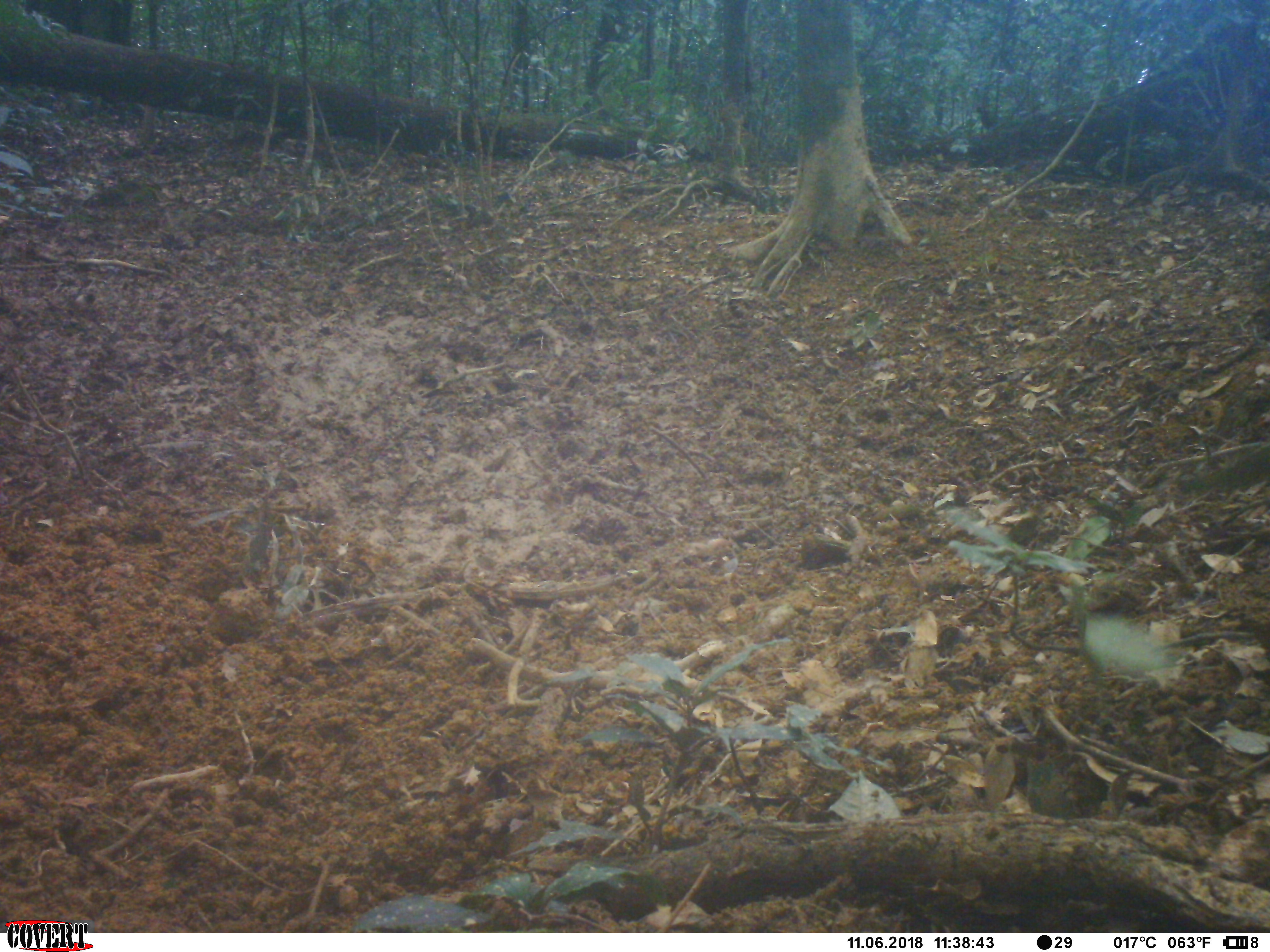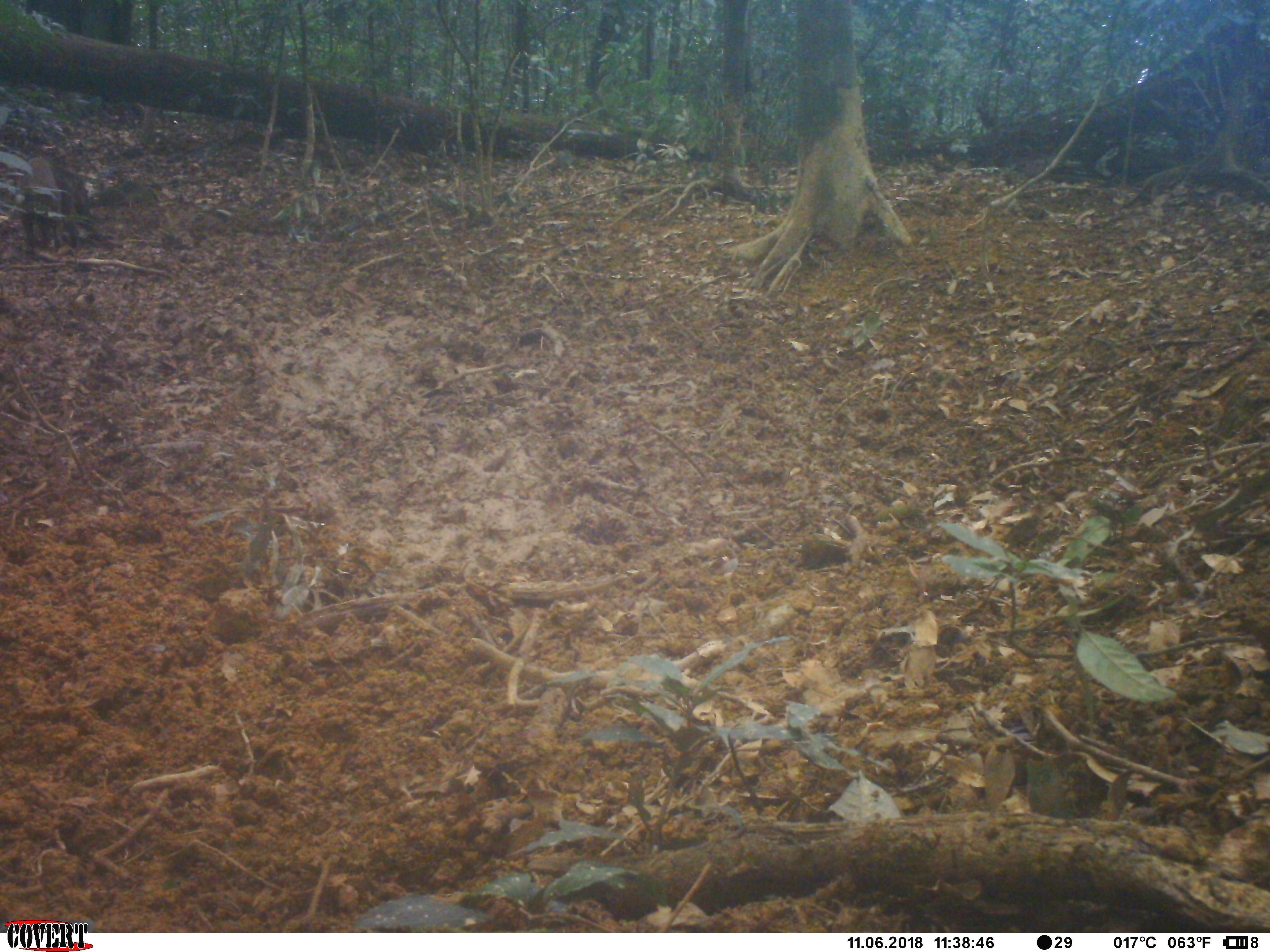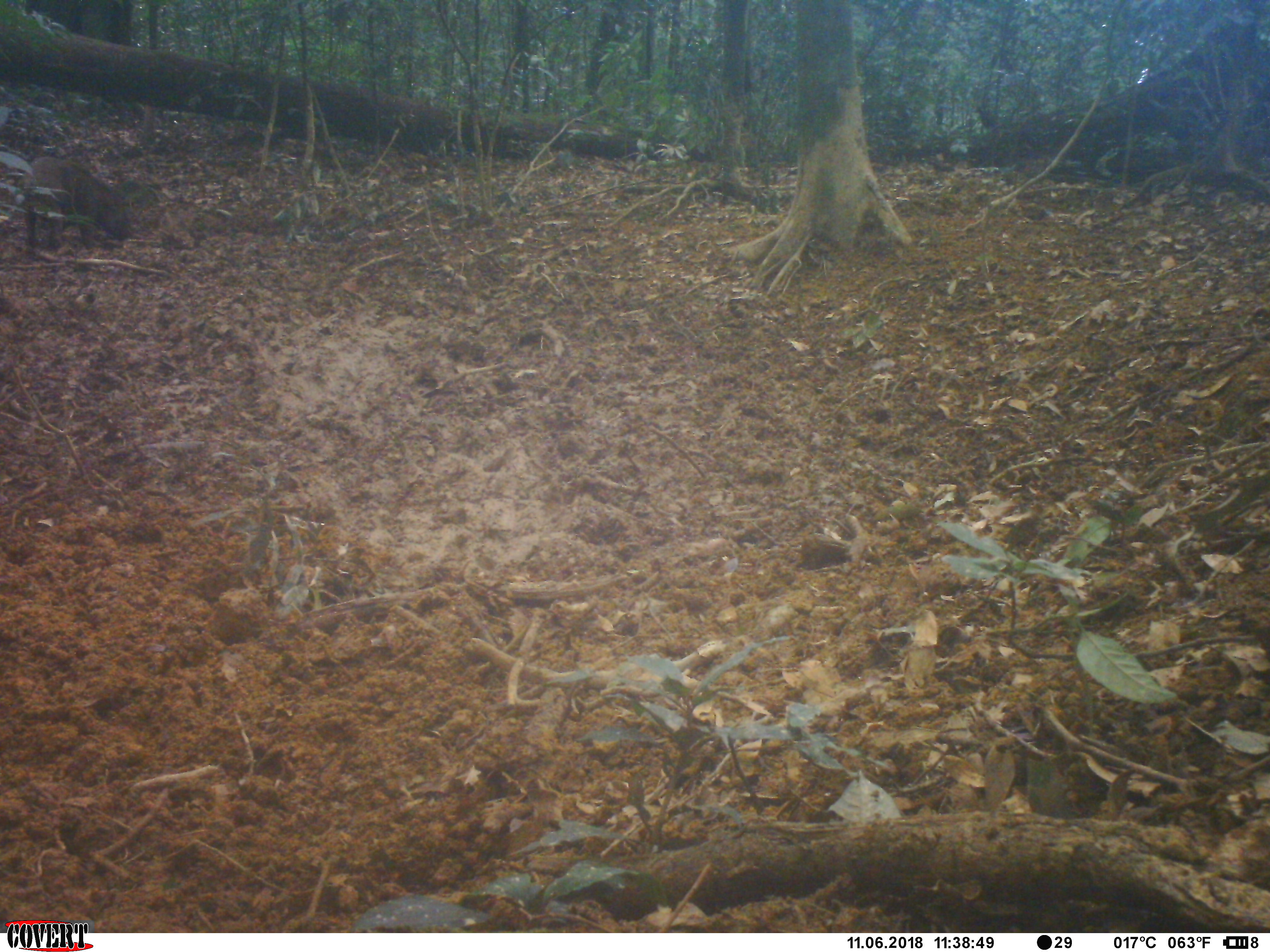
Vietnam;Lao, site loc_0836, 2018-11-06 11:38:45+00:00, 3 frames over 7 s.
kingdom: Animalia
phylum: Chordata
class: Mammalia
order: Artiodactyla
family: Suidae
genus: Sus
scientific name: Sus scrofa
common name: eurasian wild pig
Eurasian wild pig (Sus scrofa). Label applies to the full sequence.